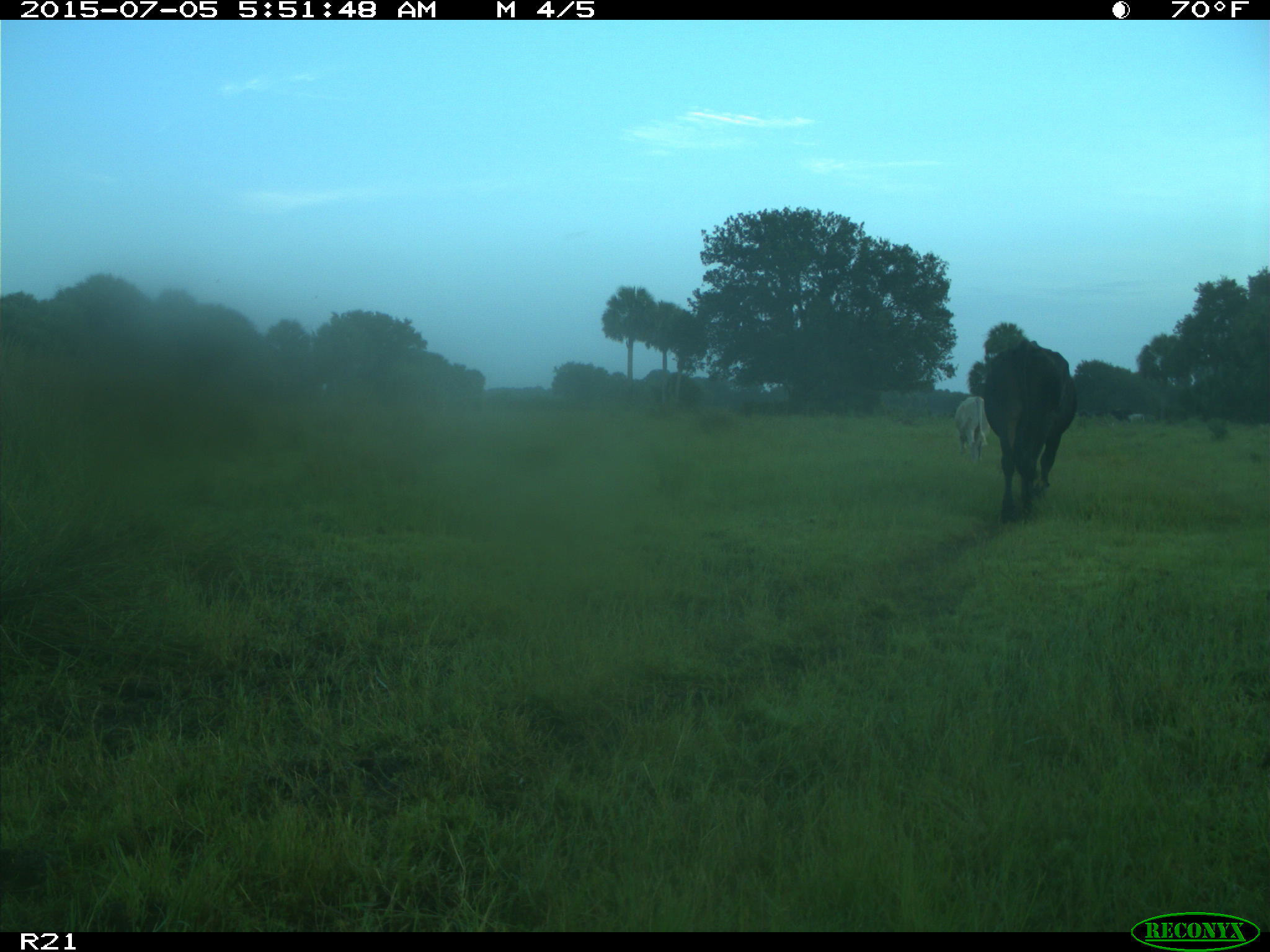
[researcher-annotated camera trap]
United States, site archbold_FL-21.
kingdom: Animalia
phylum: Chordata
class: Mammalia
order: Artiodactyla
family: Bovidae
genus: Bos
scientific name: Bos taurus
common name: domestic cow